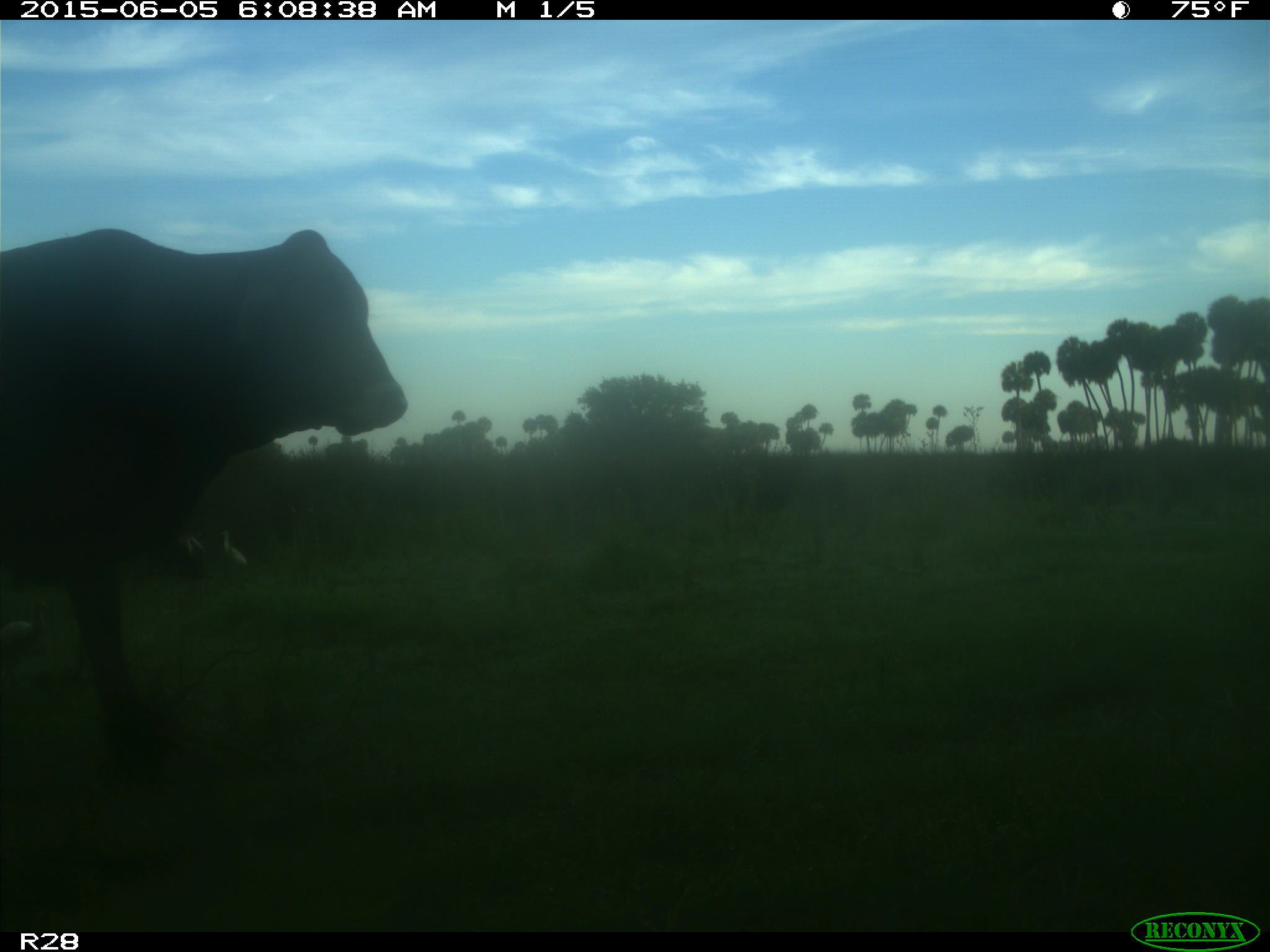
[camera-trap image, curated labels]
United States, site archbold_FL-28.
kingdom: Animalia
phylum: Chordata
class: Mammalia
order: Artiodactyla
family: Bovidae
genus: Bos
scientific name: Bos taurus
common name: domestic cow